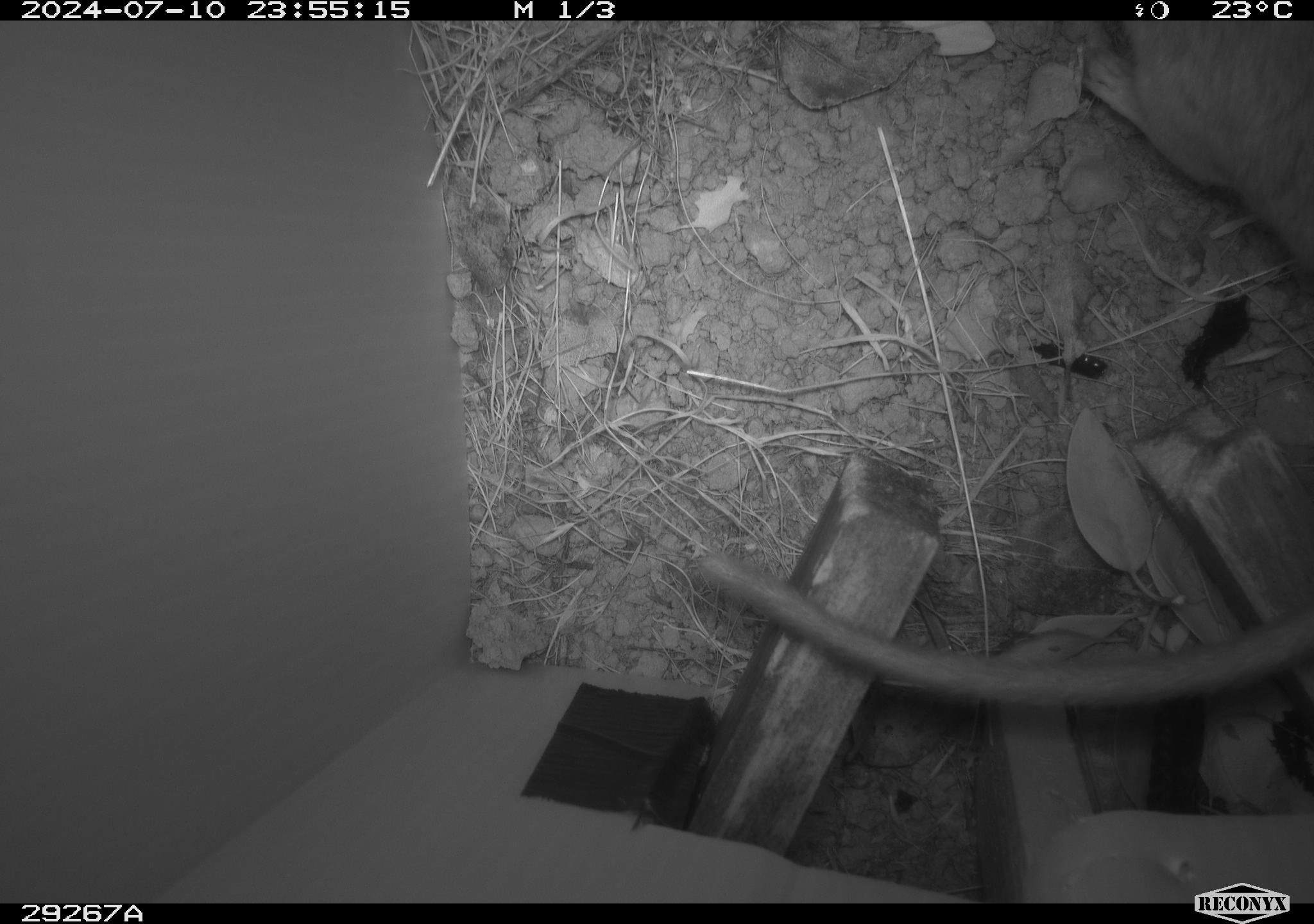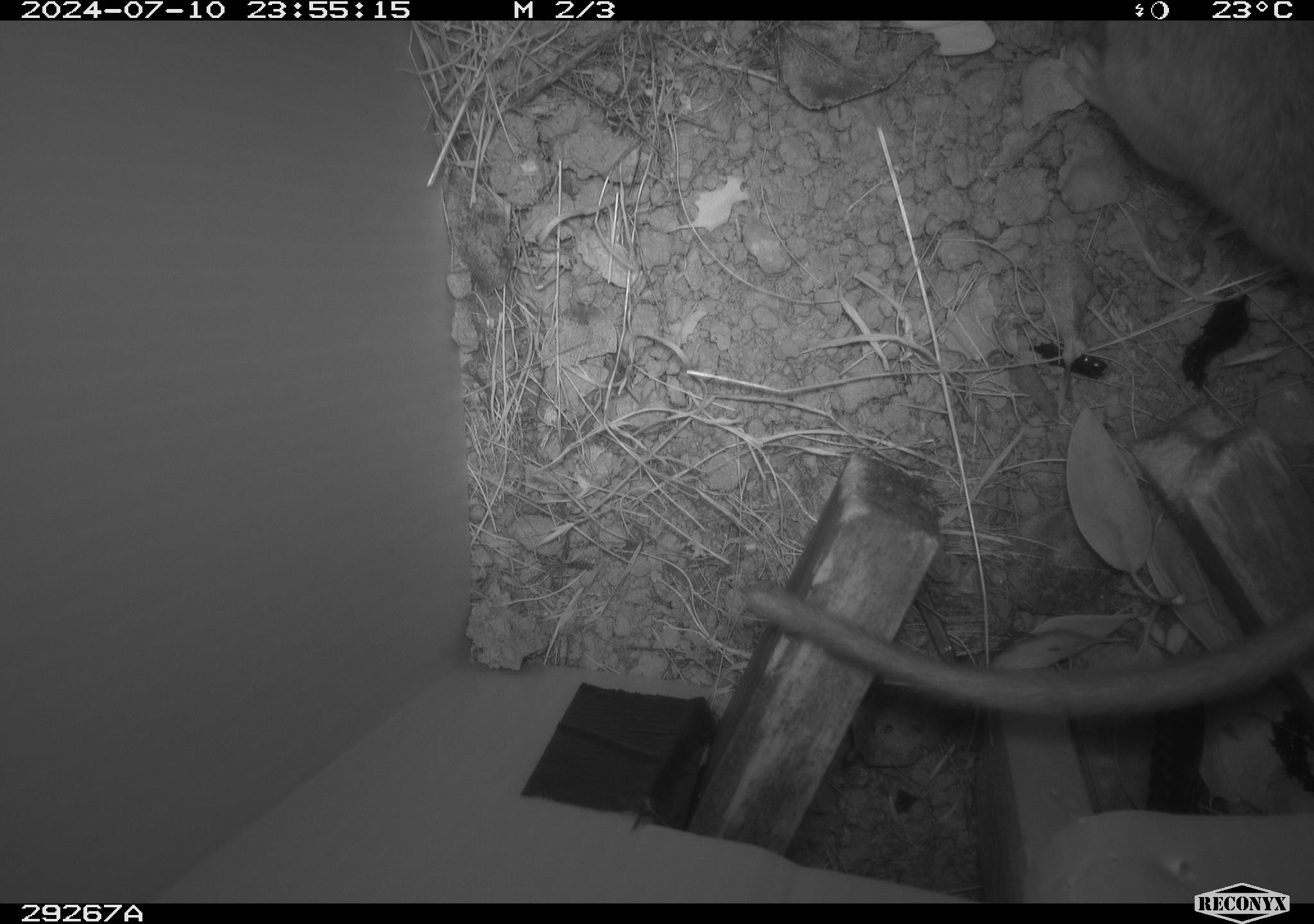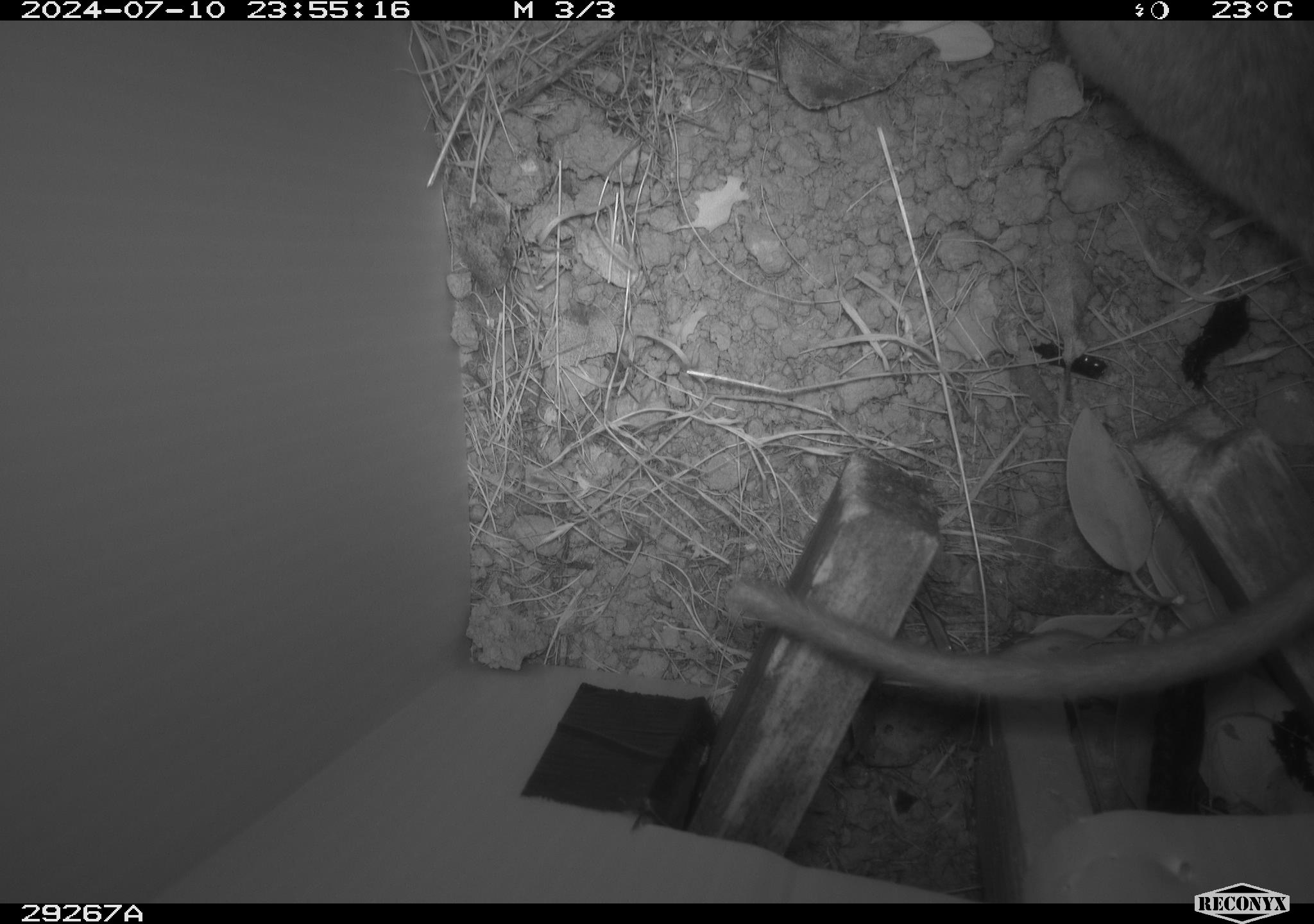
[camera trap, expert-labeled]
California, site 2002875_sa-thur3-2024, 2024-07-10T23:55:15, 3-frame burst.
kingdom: Animalia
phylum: Chordata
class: Mammalia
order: Rodentia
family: Cricetidae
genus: Neotoma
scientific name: Neotoma fuscipes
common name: dusky-footed woodrat